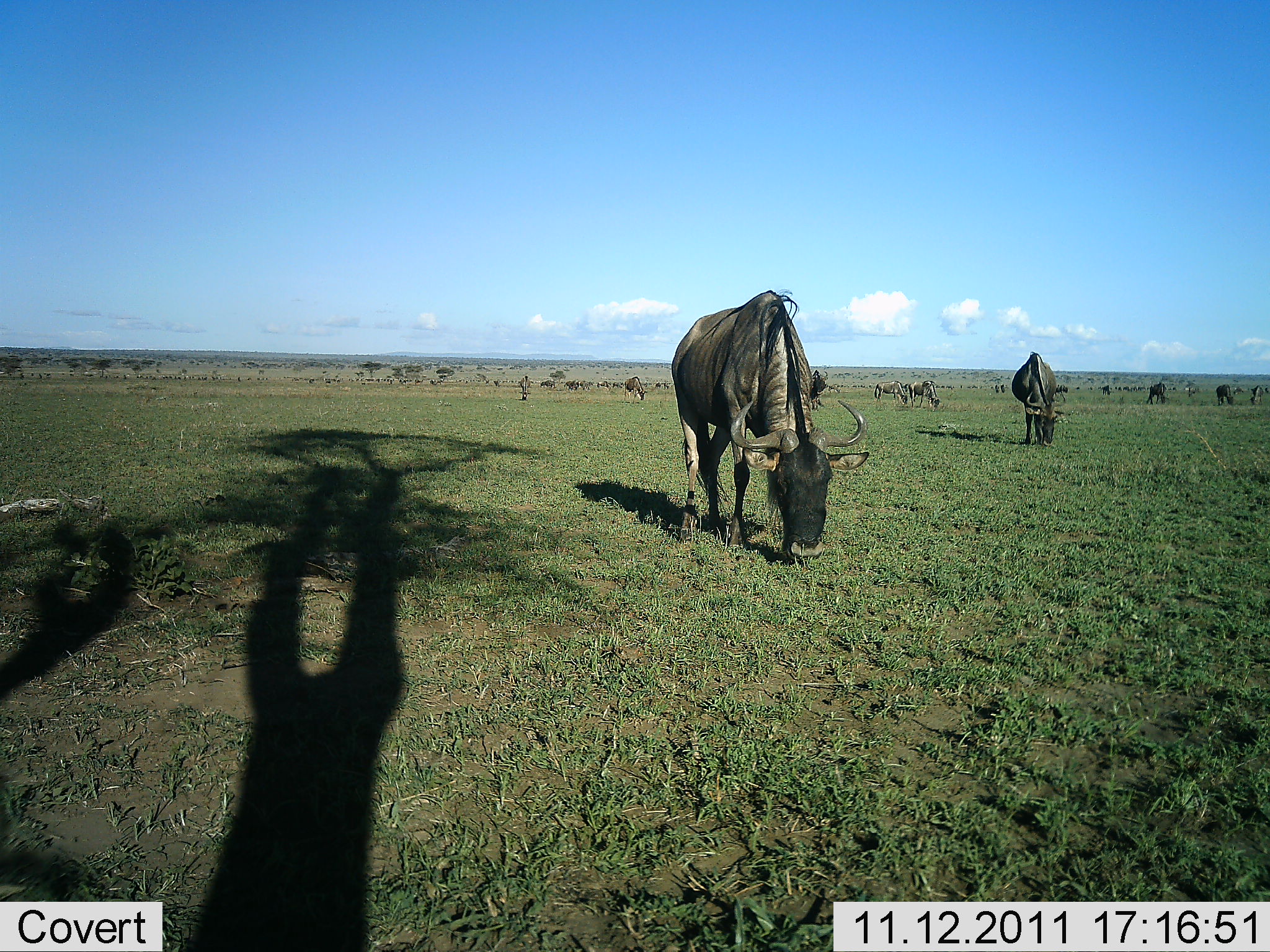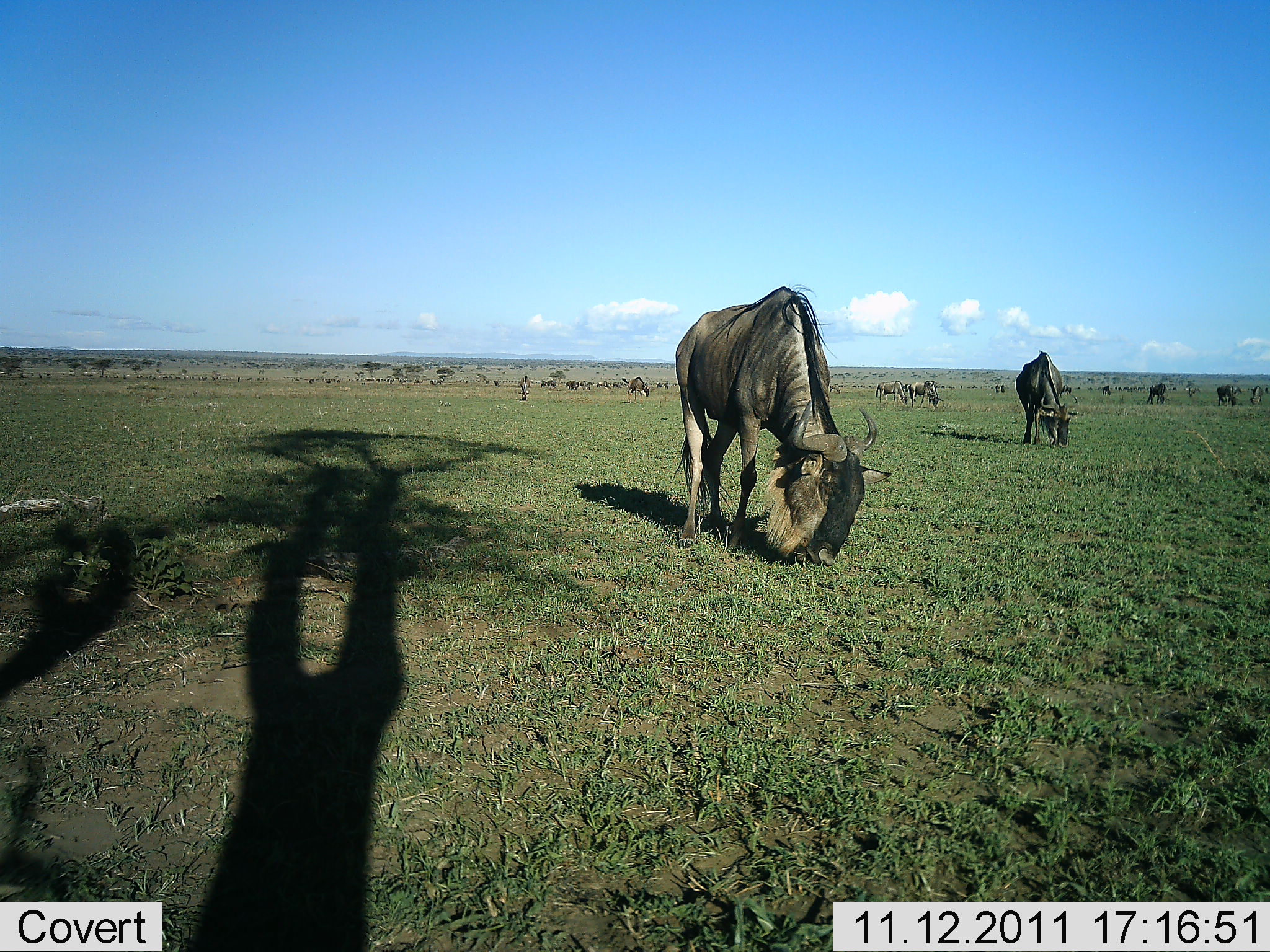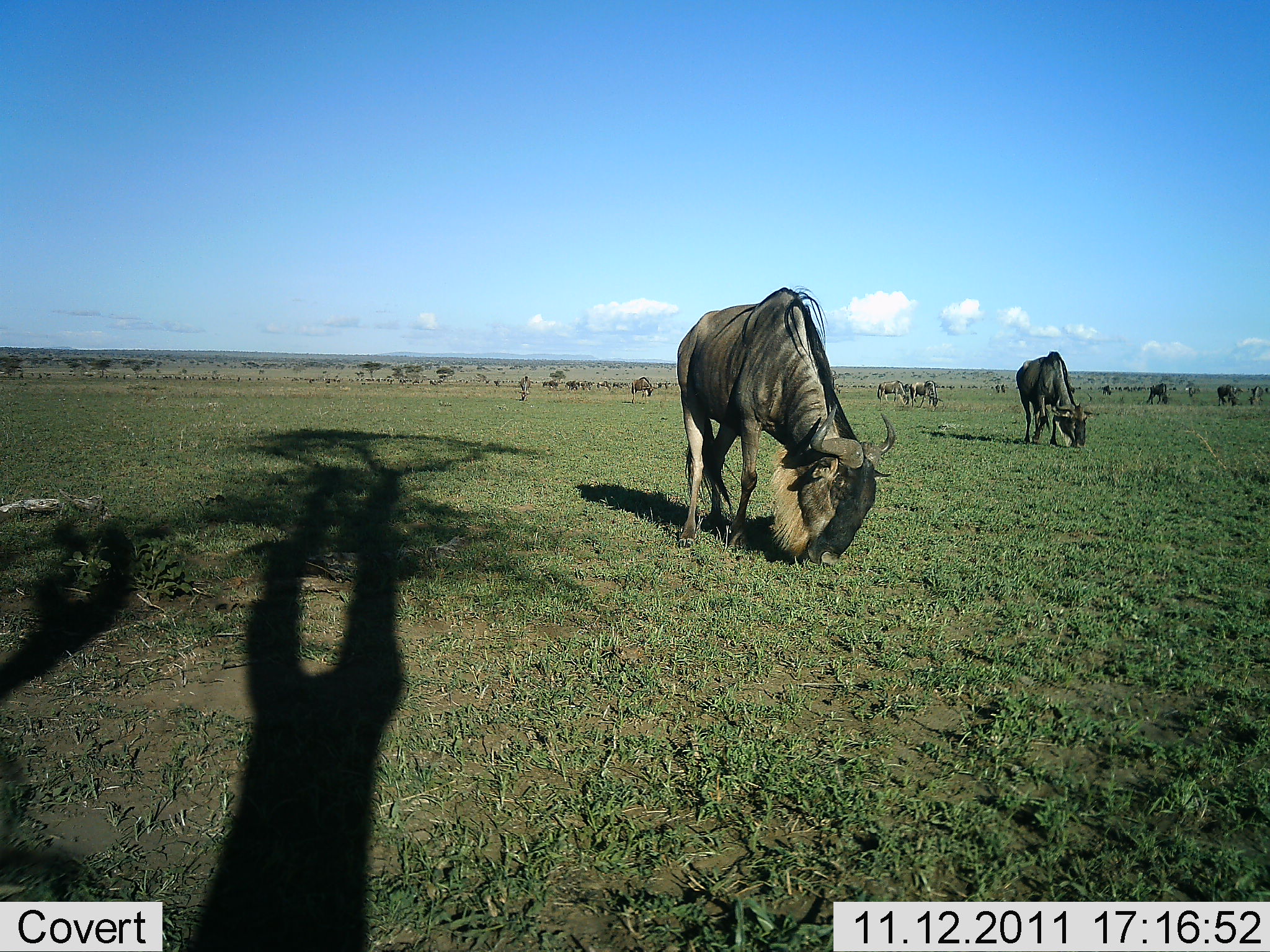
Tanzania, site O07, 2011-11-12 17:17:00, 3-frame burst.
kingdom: Animalia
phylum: Chordata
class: Mammalia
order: Artiodactyla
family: Bovidae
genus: Connochaetes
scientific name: Connochaetes taurinus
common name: blue wildebeest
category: wildebeest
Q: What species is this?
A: Wildebeest (blue wildebeest) (Connochaetes taurinus).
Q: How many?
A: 8.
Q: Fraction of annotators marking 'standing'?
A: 33%.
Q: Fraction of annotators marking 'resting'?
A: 0%.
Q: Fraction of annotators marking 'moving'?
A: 0%.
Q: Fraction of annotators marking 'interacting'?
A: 0%.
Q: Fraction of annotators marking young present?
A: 0%.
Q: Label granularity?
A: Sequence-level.